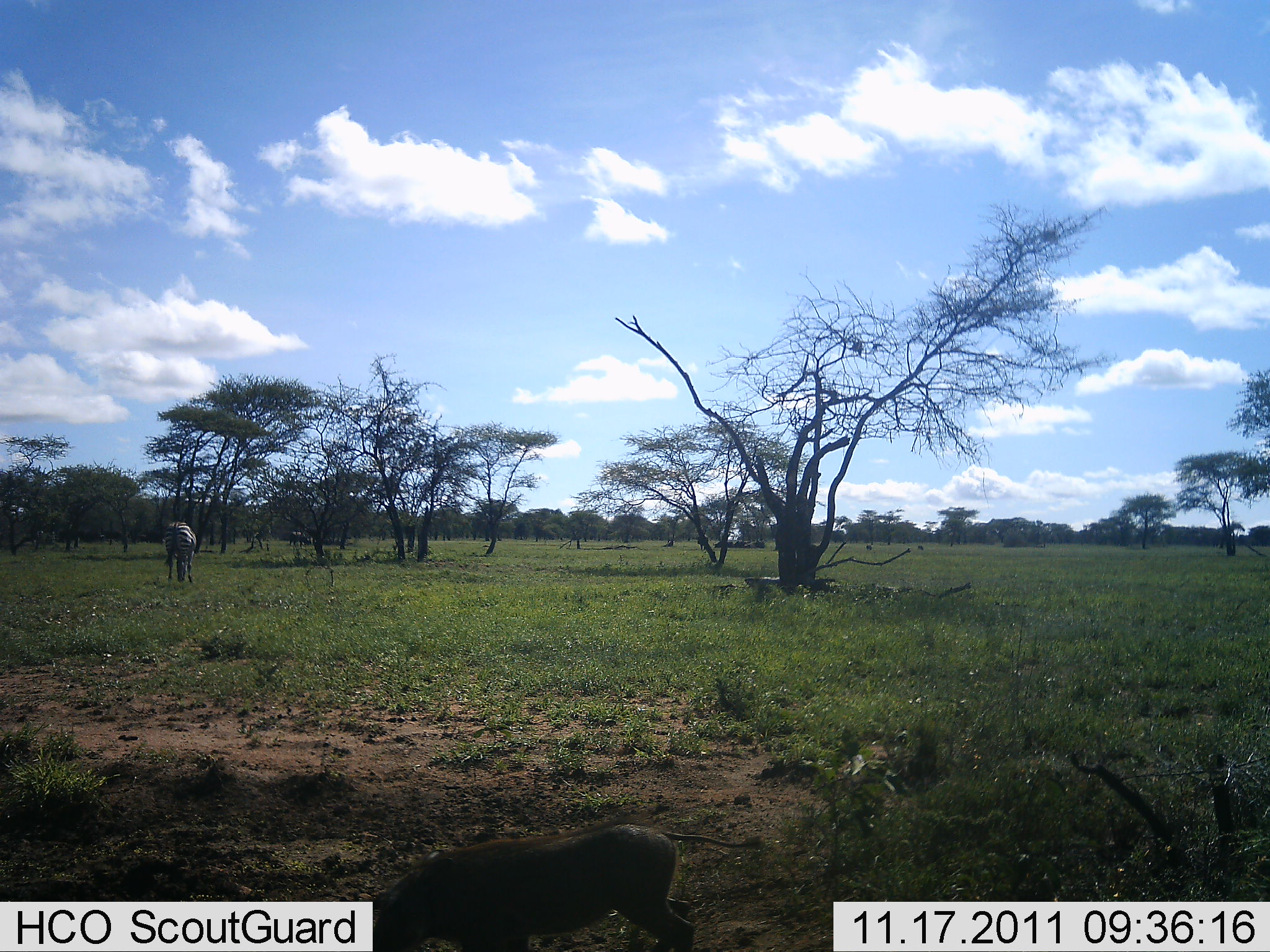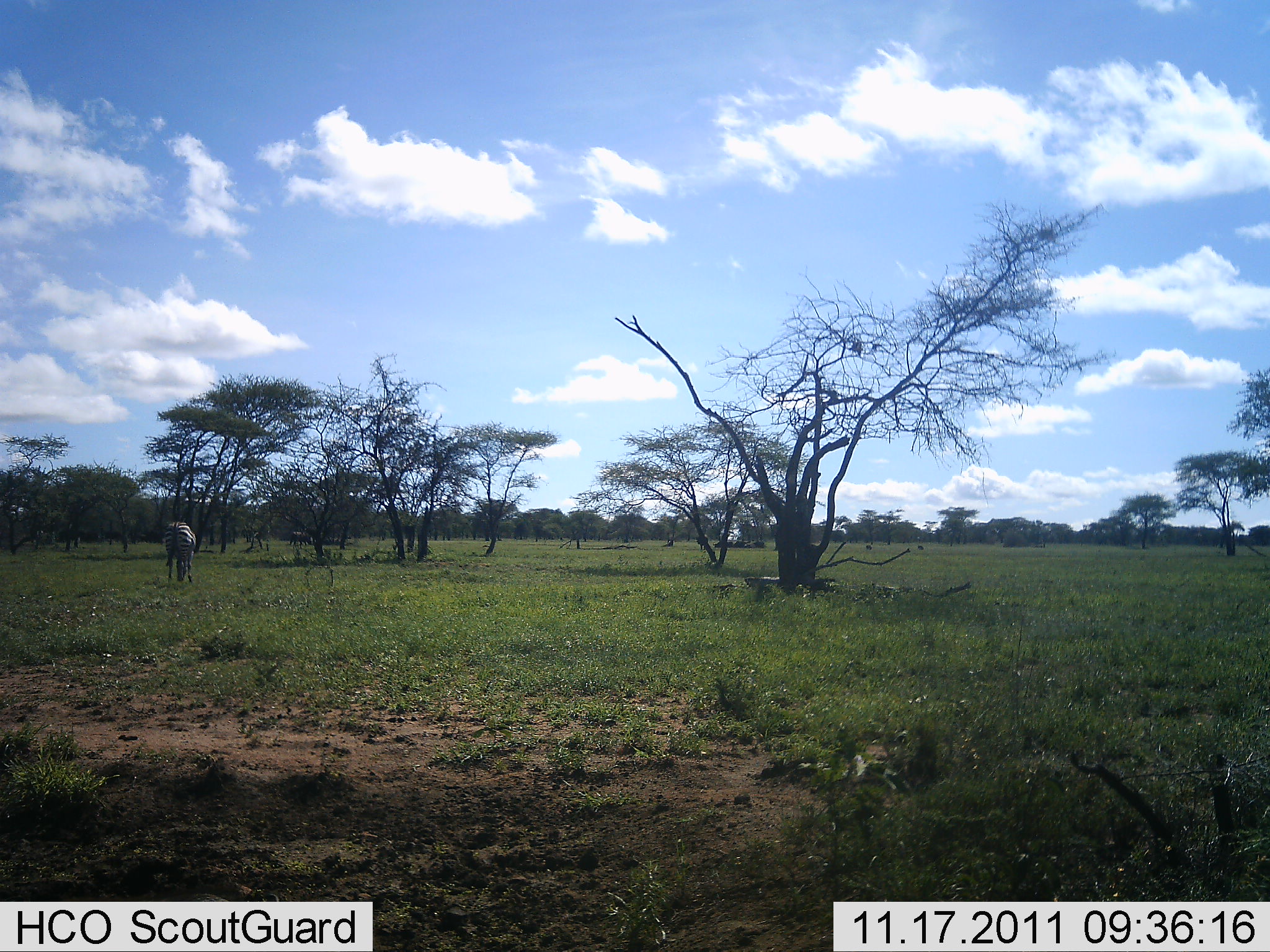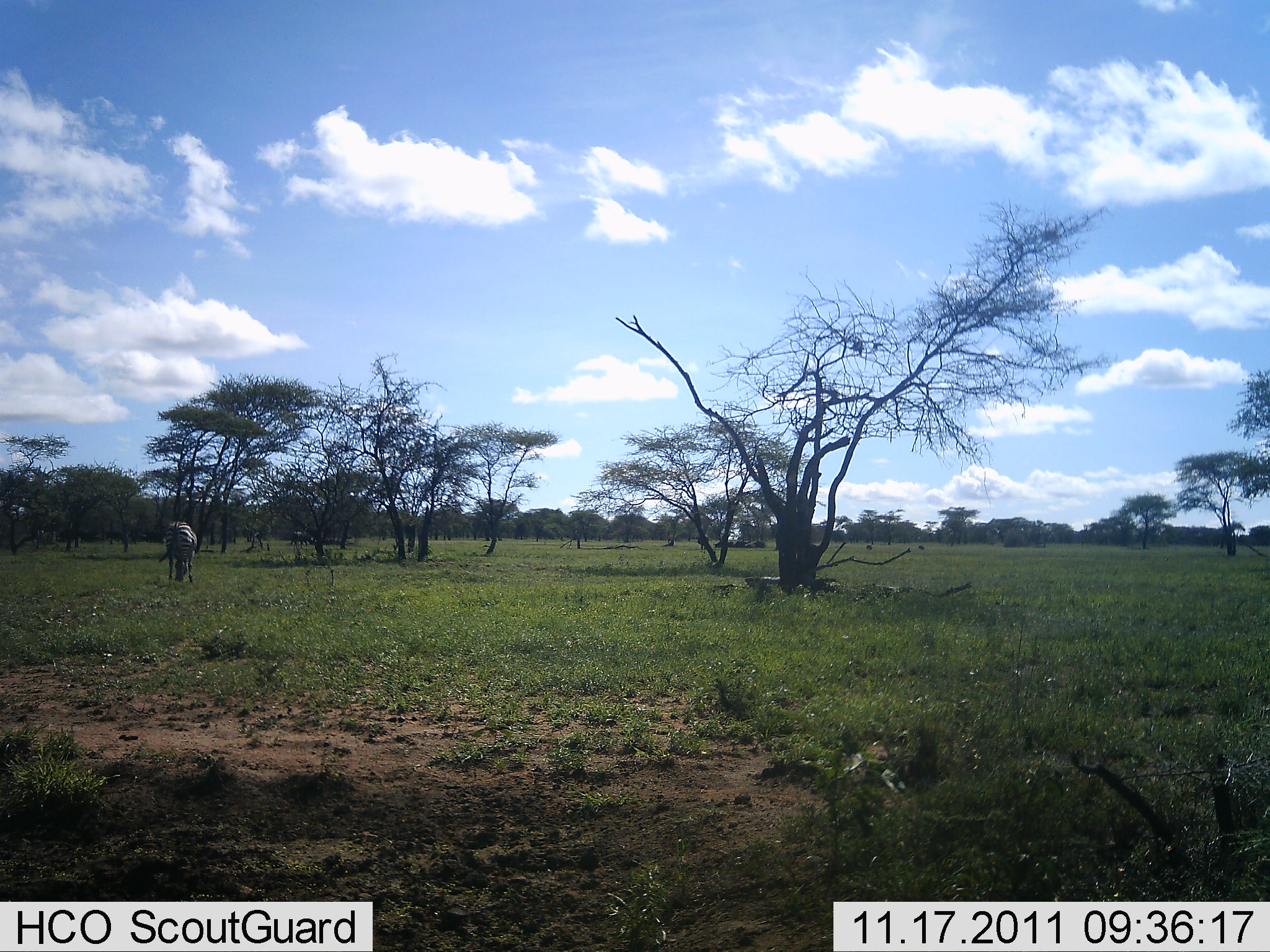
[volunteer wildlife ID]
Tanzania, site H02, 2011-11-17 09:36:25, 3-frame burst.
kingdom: Animalia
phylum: Chordata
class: Mammalia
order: Artiodactyla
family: Suidae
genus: Phacochoerus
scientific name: Phacochoerus africanus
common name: warthog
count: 1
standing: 11%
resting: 0%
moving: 100%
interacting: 0%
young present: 11%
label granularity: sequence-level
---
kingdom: Animalia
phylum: Chordata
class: Mammalia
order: Perissodactyla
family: Equidae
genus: Equus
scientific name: Equus quagga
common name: plains zebra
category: zebra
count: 1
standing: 24%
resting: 0%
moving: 6%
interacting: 0%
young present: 0%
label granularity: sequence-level